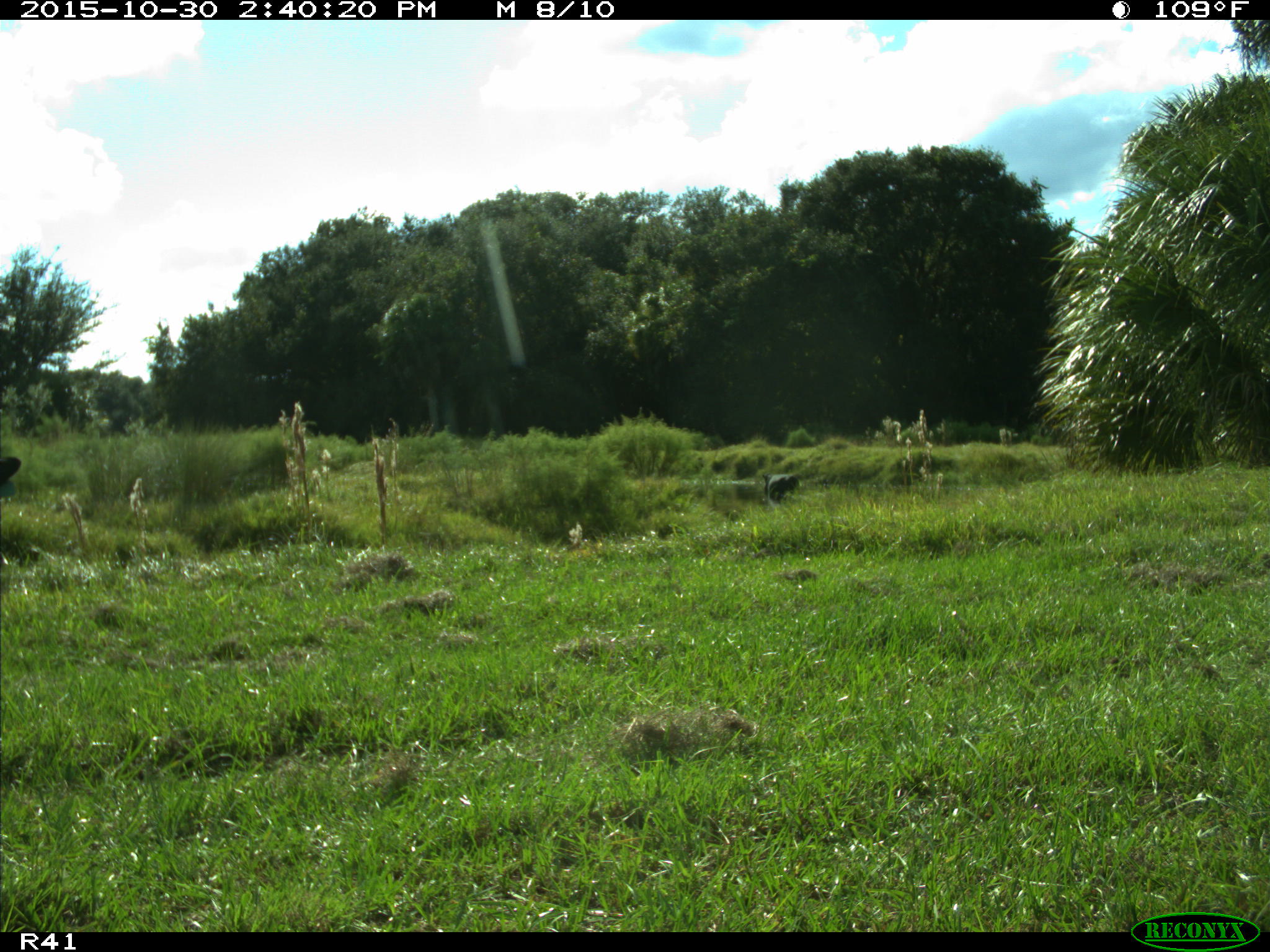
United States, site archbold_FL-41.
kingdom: Animalia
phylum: Chordata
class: Mammalia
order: Artiodactyla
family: Bovidae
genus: Bos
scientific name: Bos taurus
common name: domestic cow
Bos taurus (domestic cow).